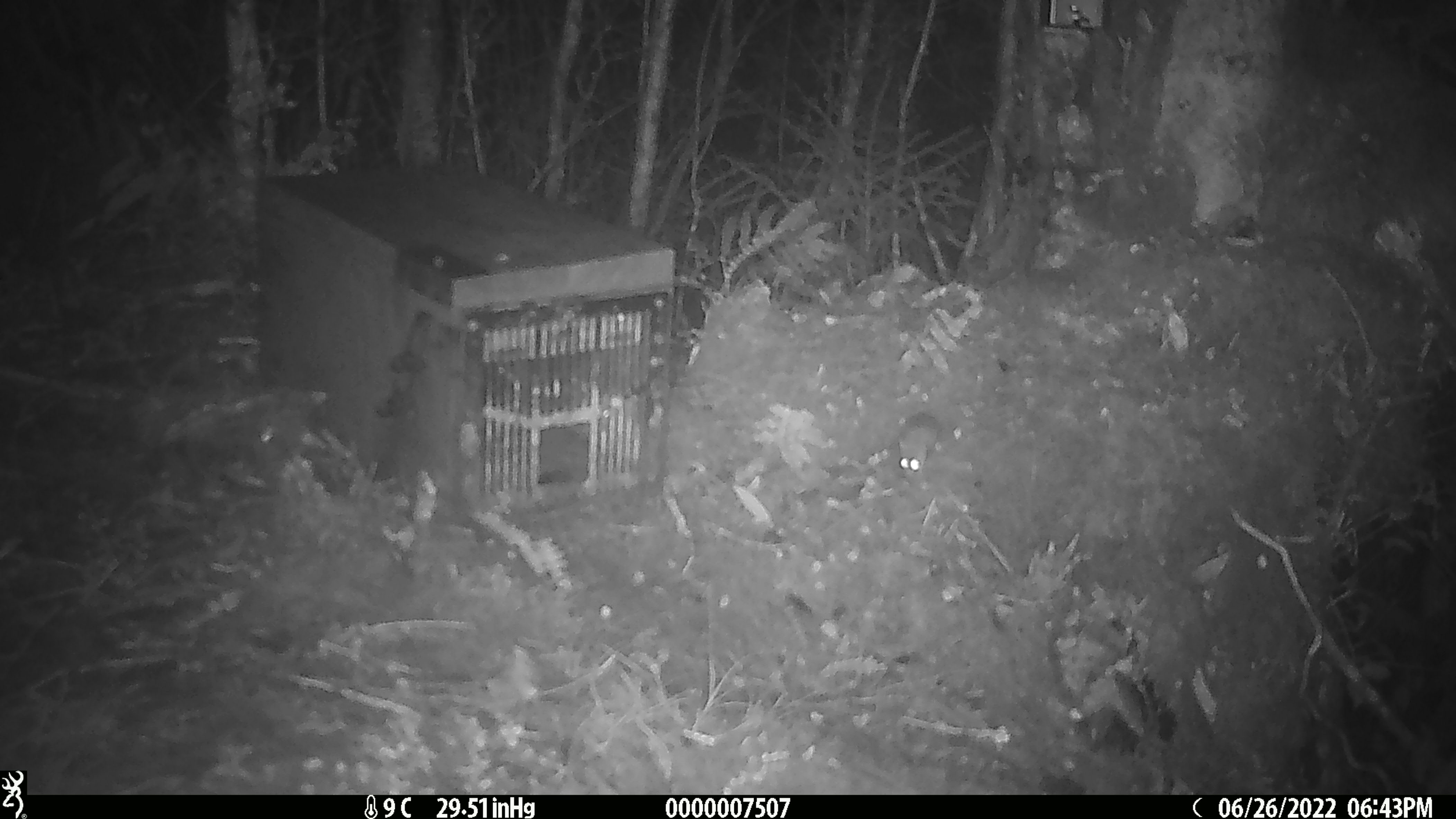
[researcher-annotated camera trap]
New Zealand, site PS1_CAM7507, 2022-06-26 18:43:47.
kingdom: Animalia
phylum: Chordata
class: Mammalia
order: Rodentia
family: Muridae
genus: Mus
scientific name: Mus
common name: mouse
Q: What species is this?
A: Mouse (Mus).